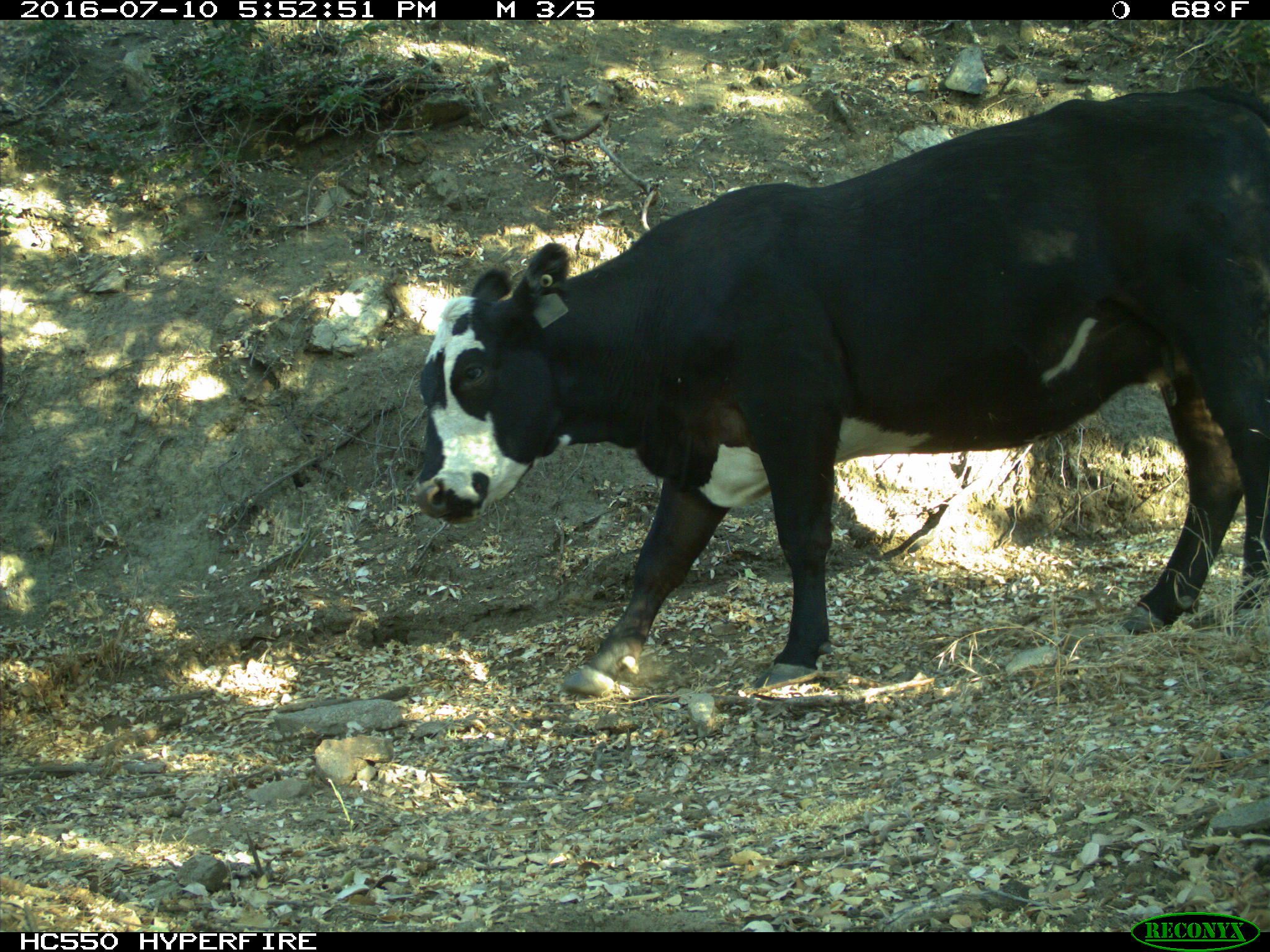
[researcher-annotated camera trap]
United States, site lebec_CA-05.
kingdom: Animalia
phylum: Chordata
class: Mammalia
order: Artiodactyla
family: Bovidae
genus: Bos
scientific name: Bos taurus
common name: domestic cow